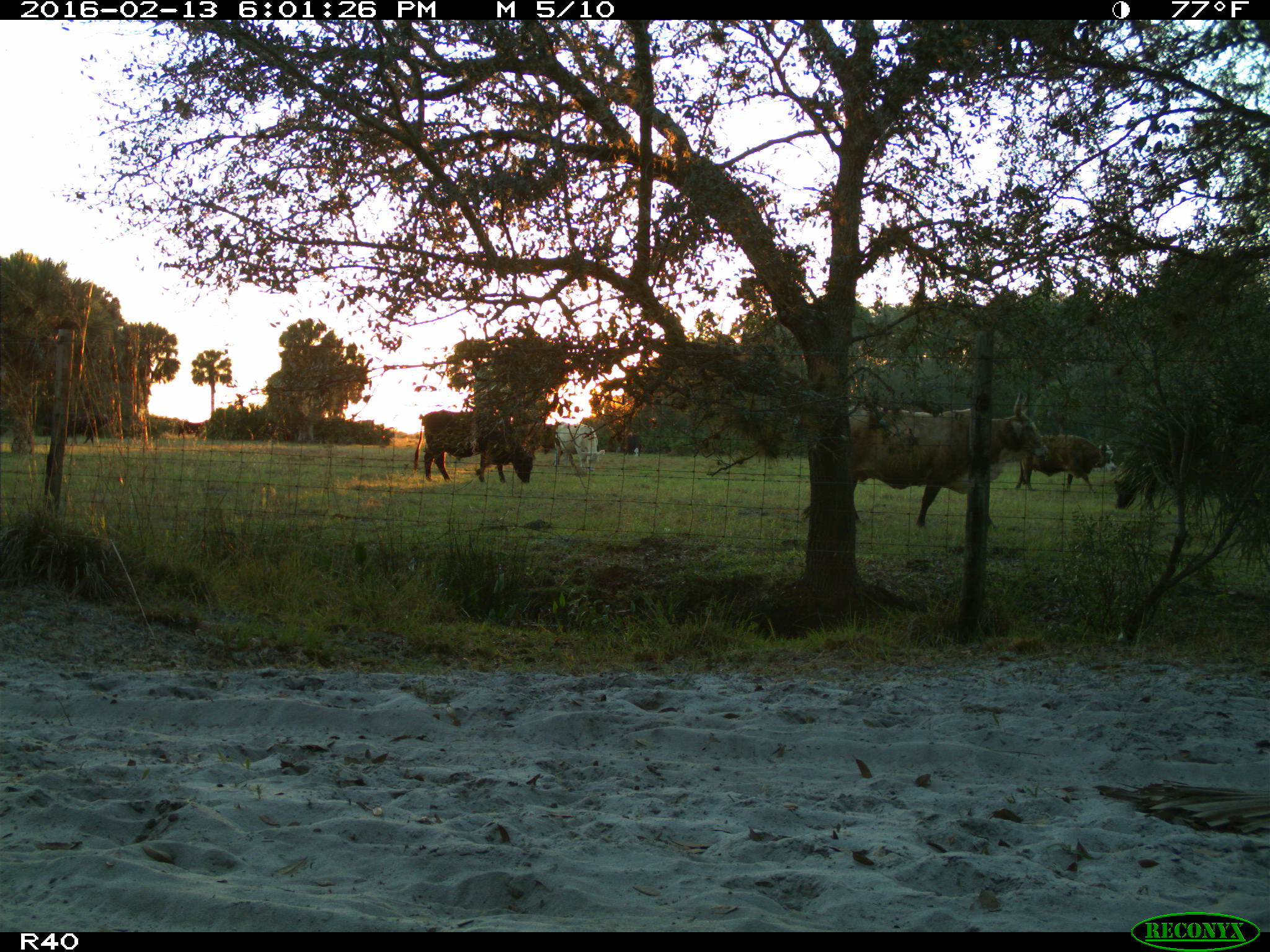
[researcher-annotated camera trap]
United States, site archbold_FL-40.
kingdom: Animalia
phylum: Chordata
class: Mammalia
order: Artiodactyla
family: Bovidae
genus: Bos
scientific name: Bos taurus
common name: domestic cow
Bos taurus (domestic cow).